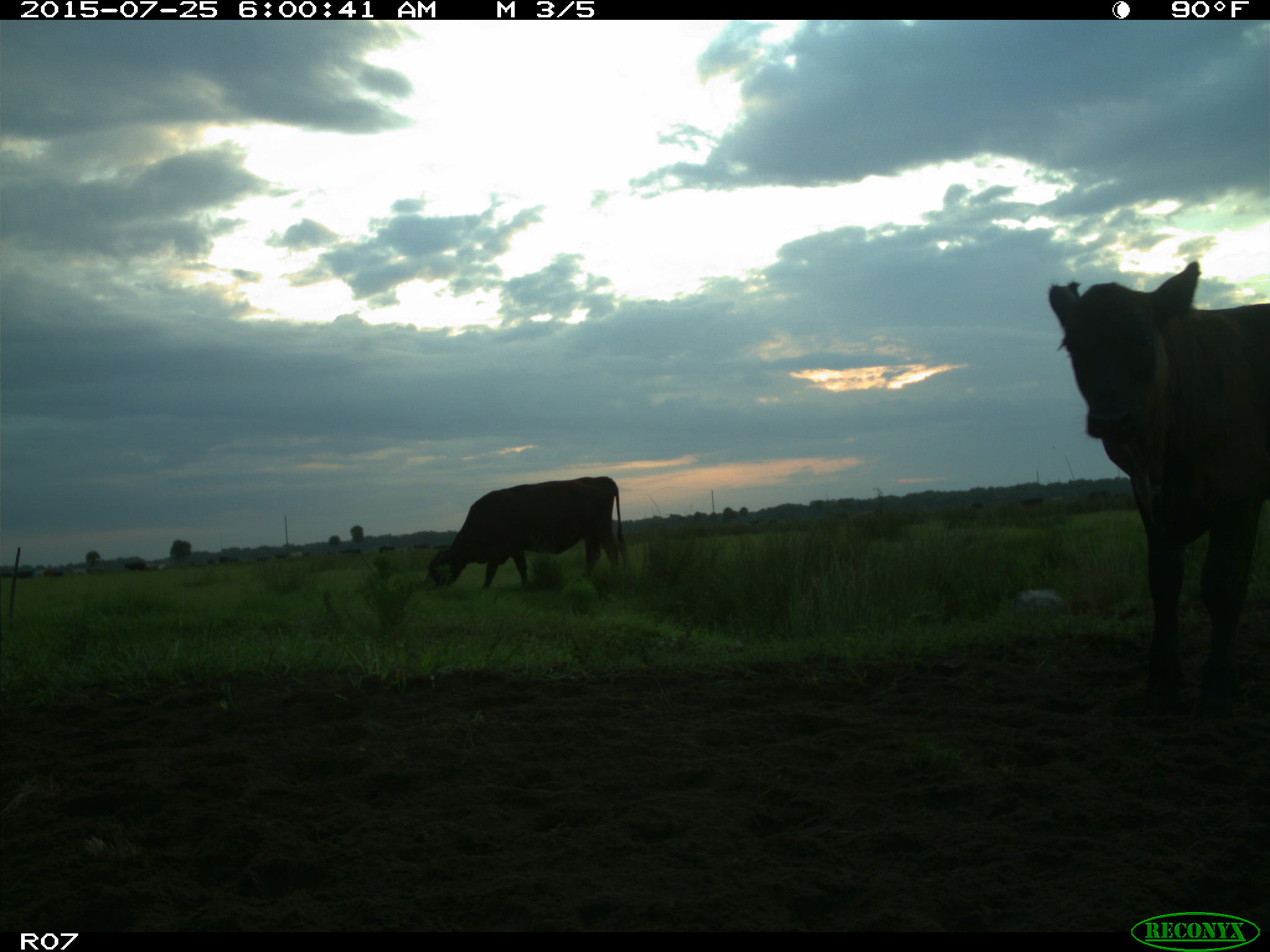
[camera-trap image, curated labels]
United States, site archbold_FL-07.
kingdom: Animalia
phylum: Chordata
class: Mammalia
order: Artiodactyla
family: Bovidae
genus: Bos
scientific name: Bos taurus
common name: domestic cow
Bos taurus (domestic cow).